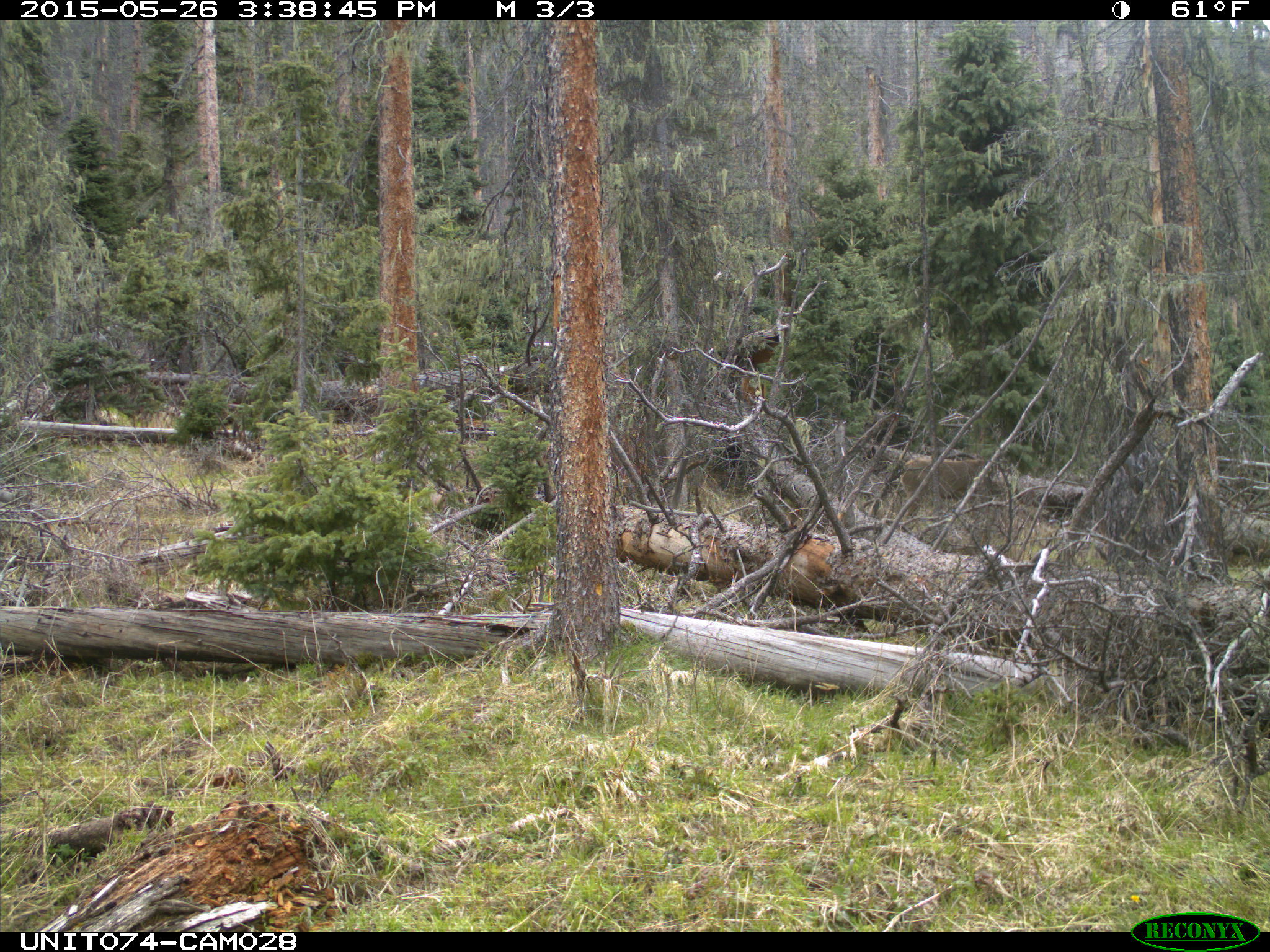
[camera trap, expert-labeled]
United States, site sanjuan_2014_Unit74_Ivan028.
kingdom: Animalia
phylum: Chordata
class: Mammalia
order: Artiodactyla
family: Cervidae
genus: Odocoileus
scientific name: Odocoileus hemionus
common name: mule deer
Odocoileus hemionus (mule deer).